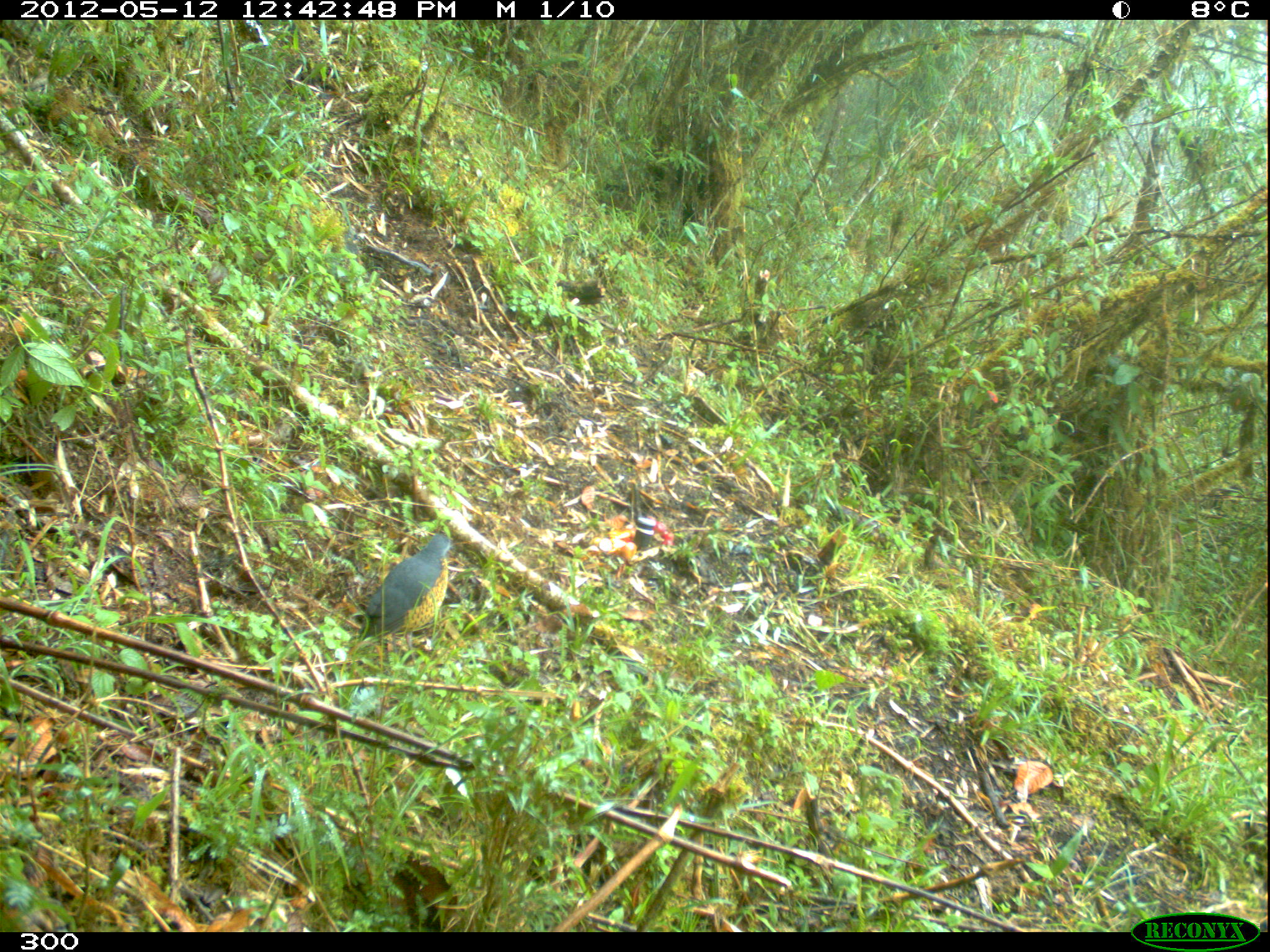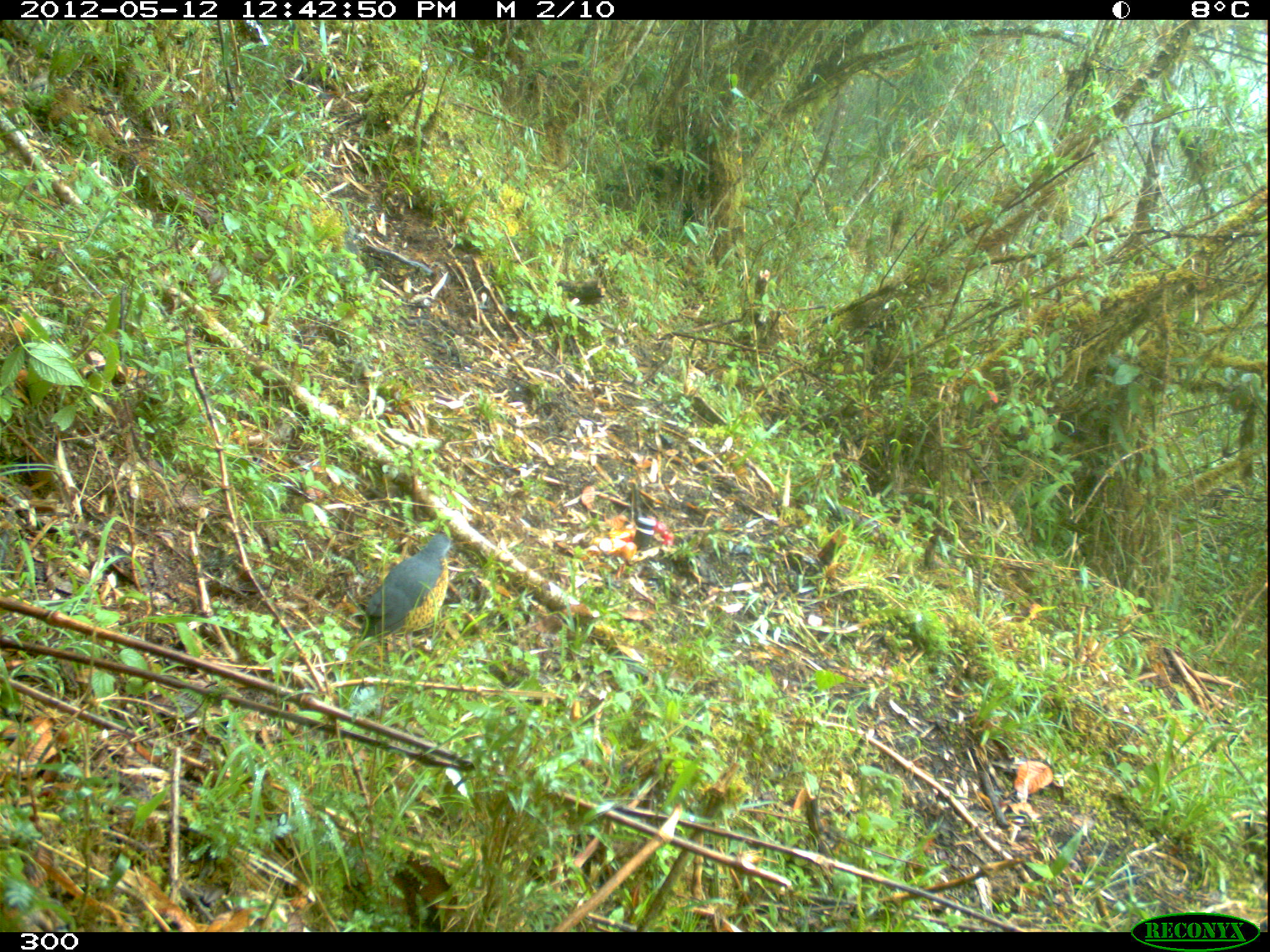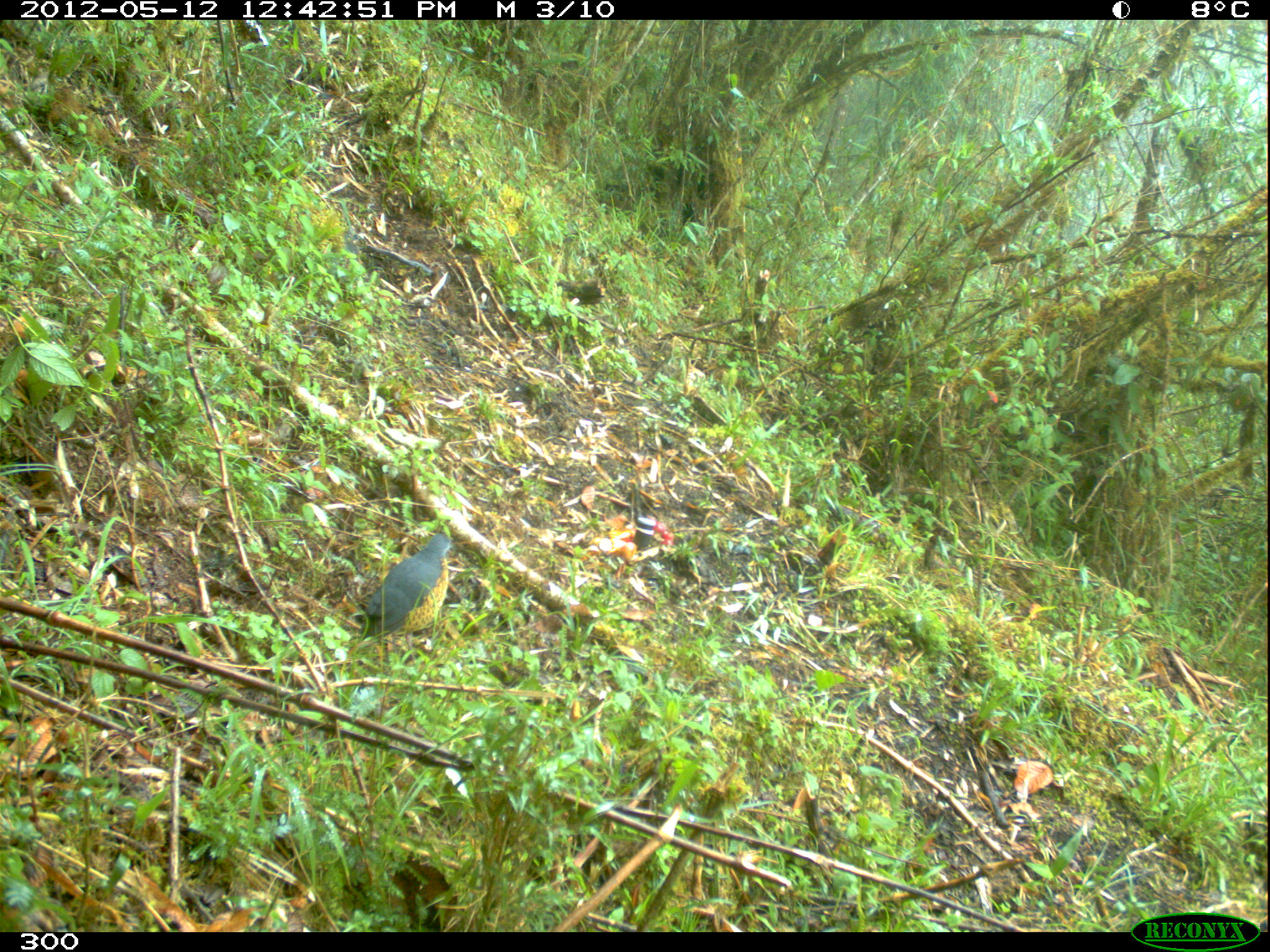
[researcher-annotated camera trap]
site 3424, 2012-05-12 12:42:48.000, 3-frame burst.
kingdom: Animalia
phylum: Chordata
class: Aves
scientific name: Aves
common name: bird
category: unknown bird